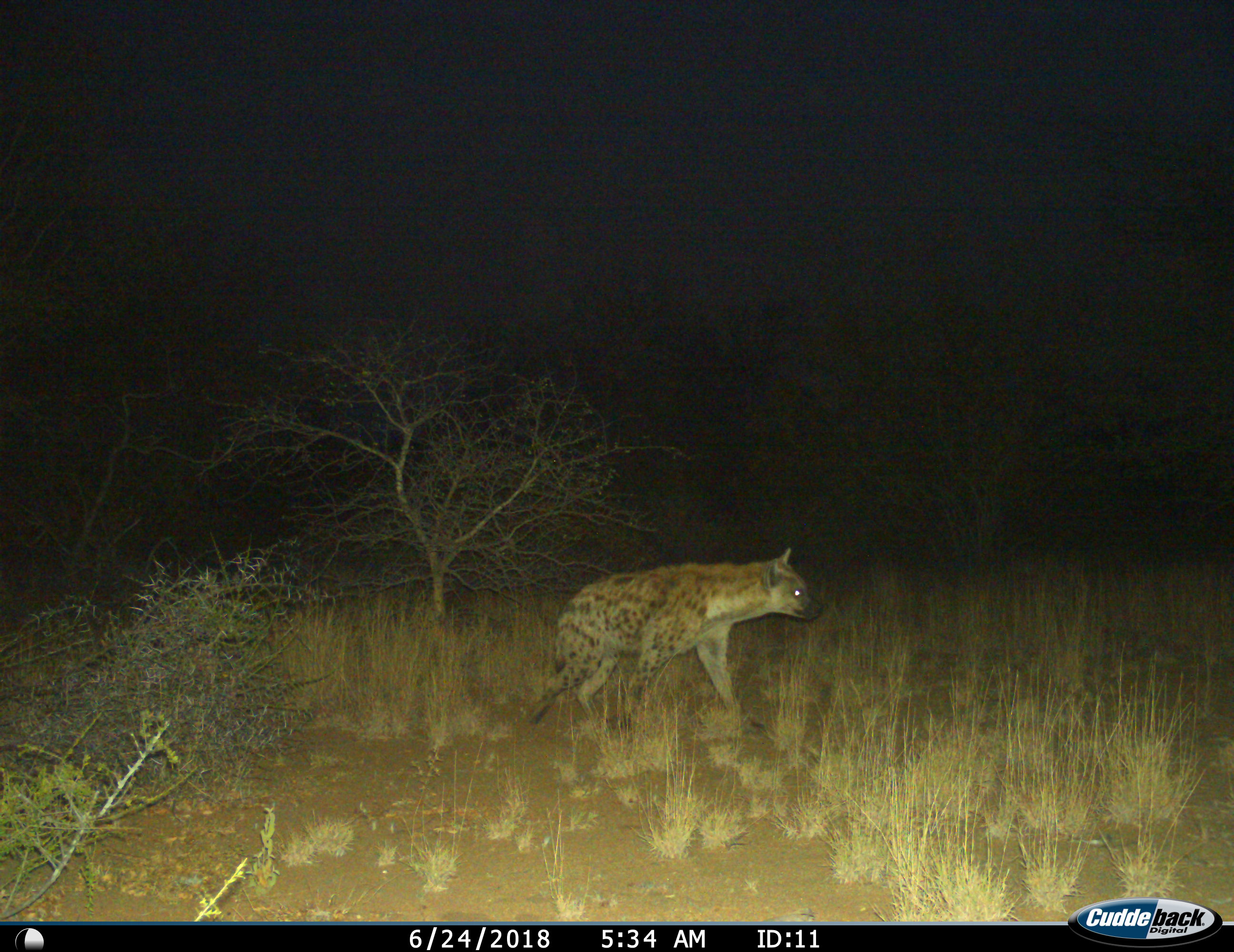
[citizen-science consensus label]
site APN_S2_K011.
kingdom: Animalia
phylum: Chordata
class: Mammalia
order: Carnivora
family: Hyaenidae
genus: Crocuta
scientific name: Crocuta crocuta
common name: spotted hyena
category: hyenaspotted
Hyenaspotted (spotted hyena) (Crocuta crocuta), count 1. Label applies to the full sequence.